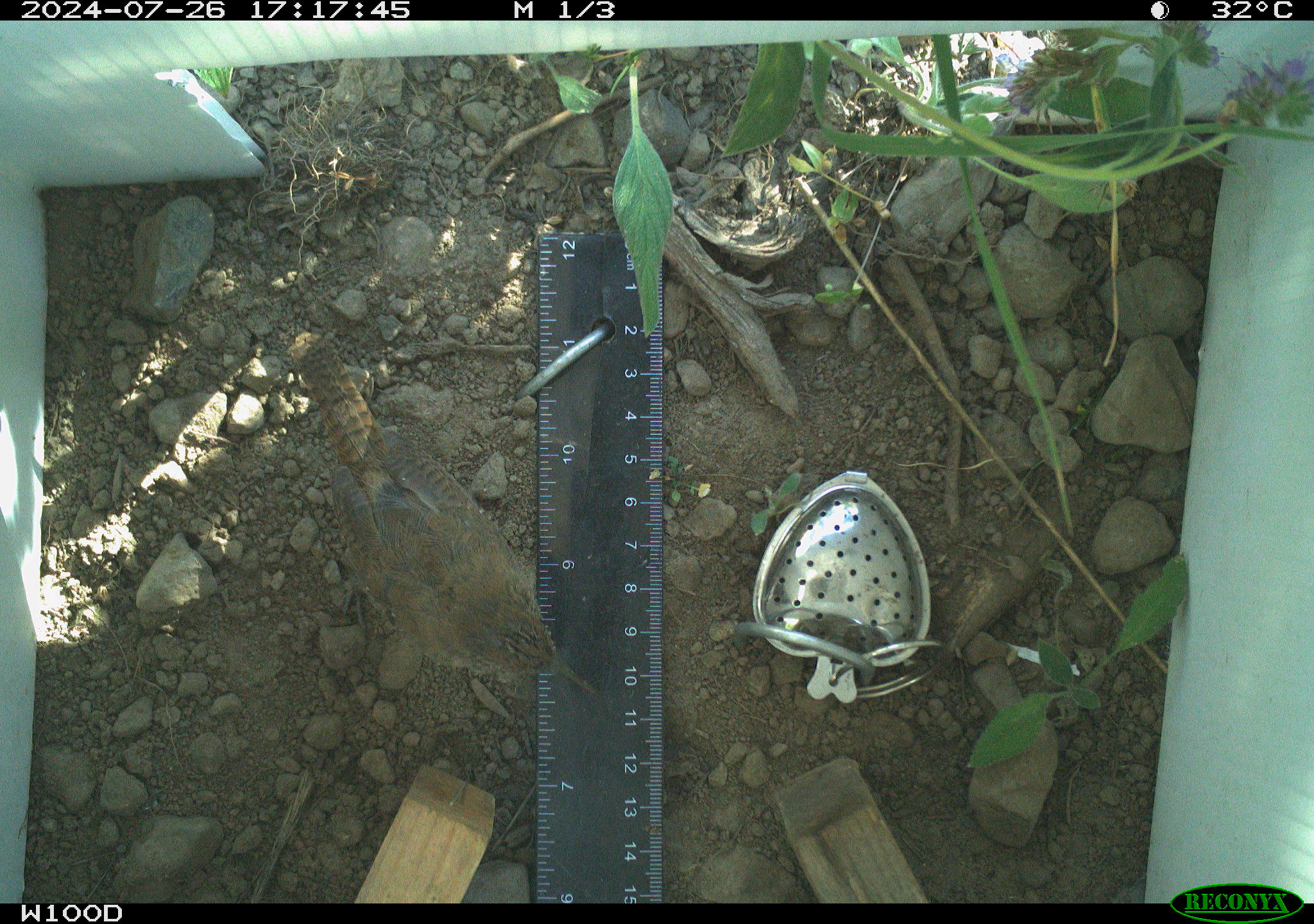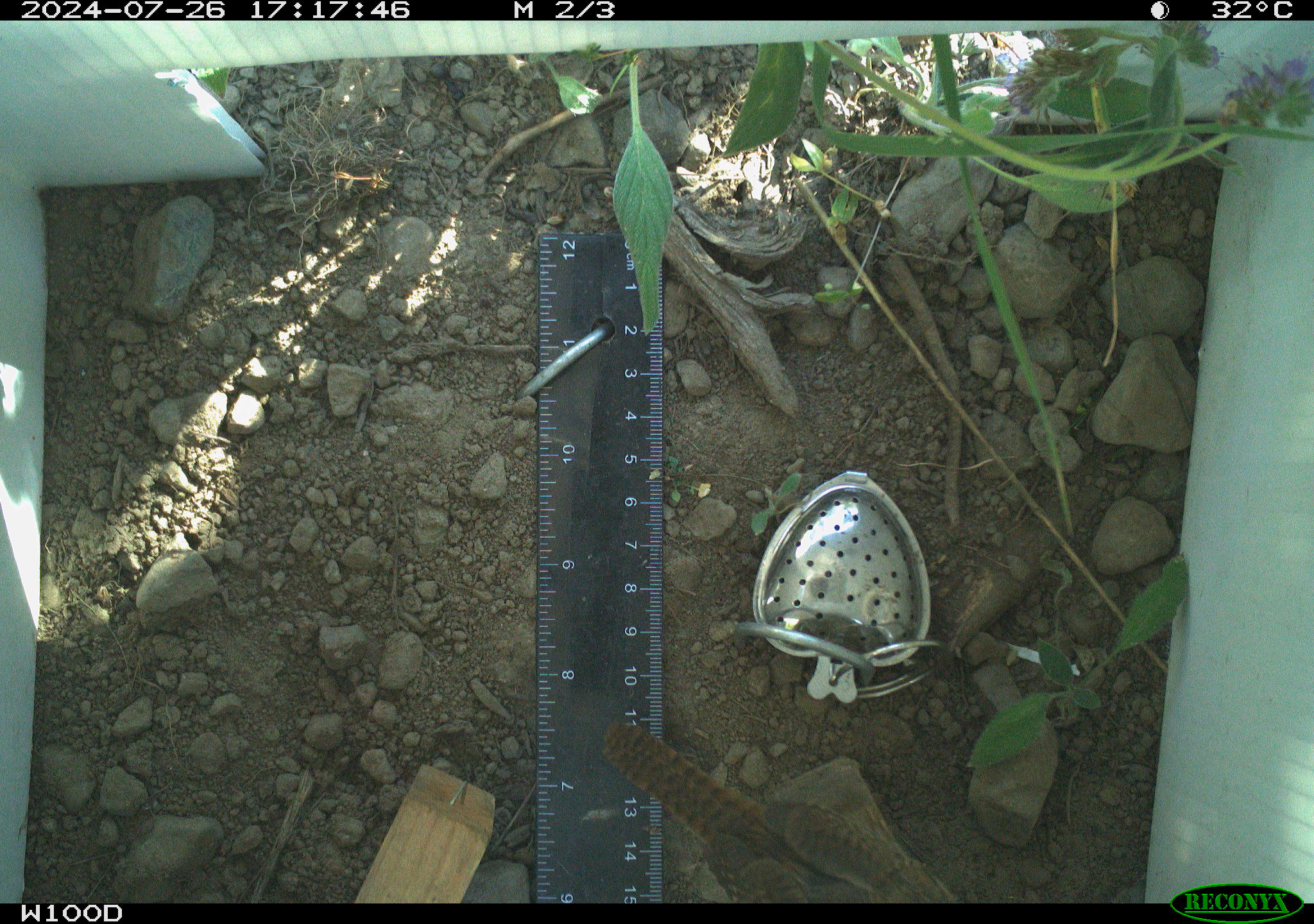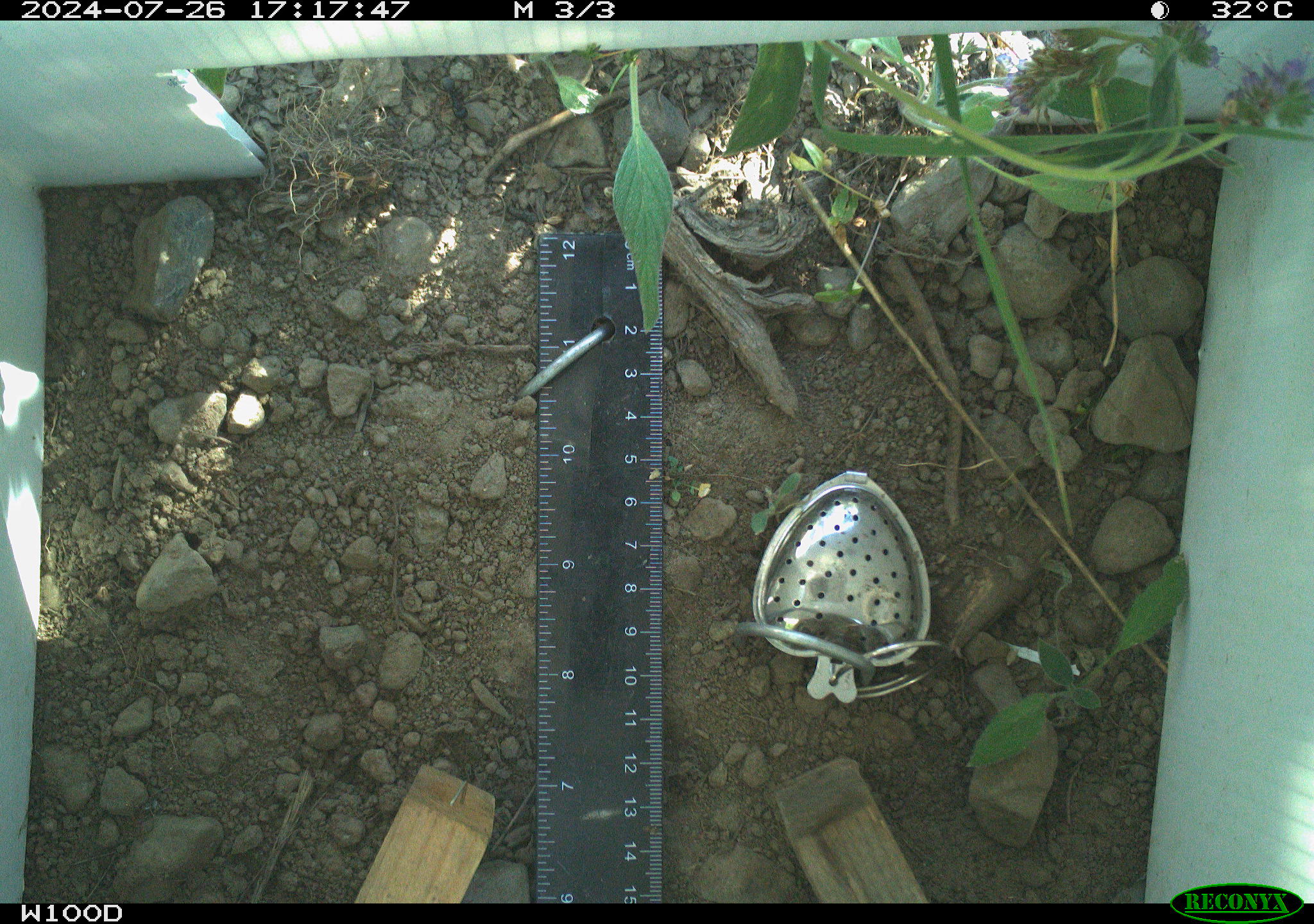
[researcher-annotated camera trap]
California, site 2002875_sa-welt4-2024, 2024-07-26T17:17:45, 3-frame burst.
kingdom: Animalia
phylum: Chordata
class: Aves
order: Passeriformes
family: Troglodytidae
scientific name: Troglodytidae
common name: wren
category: troglodytidae family